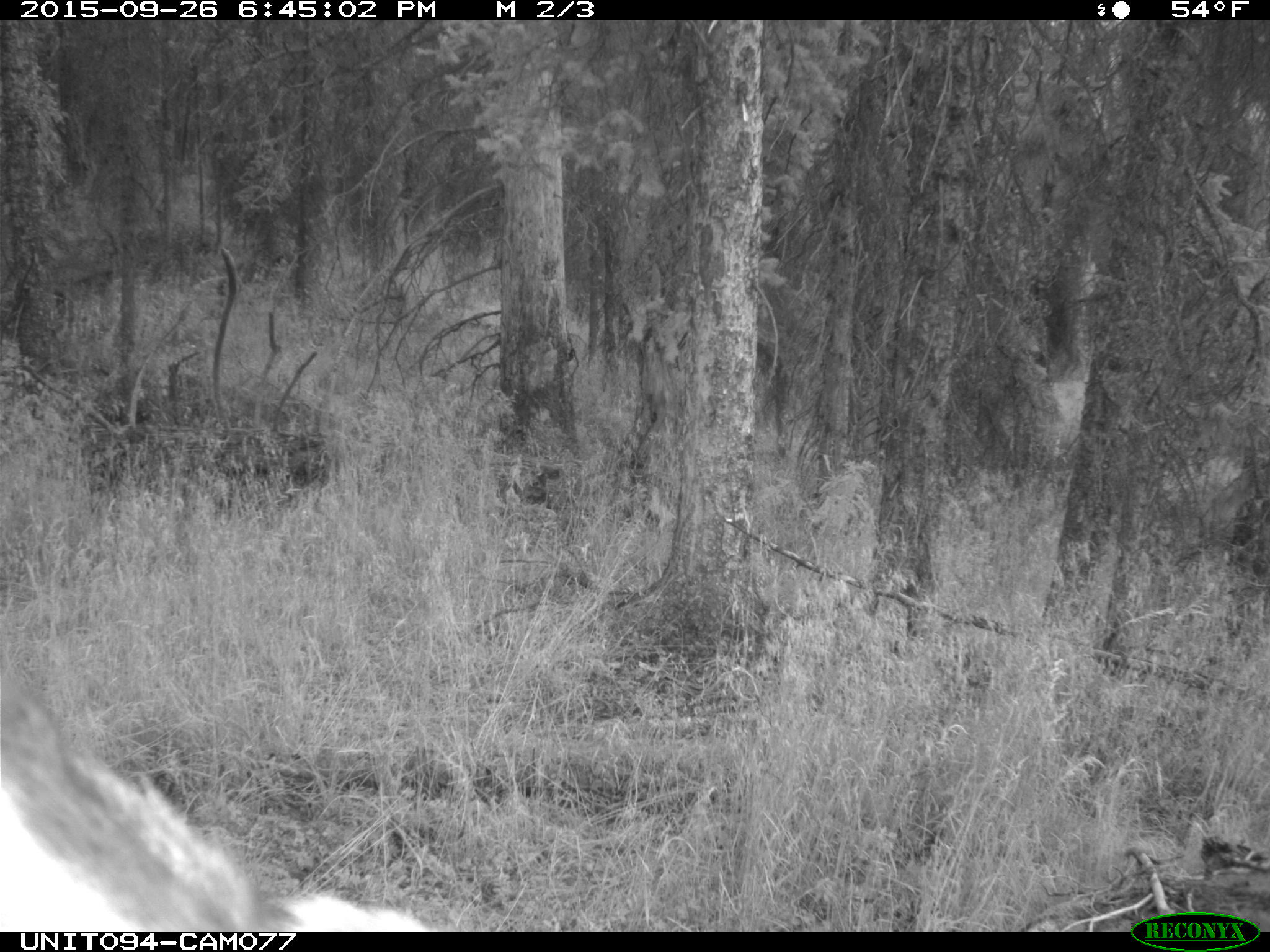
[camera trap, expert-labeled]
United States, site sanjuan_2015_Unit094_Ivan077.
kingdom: Animalia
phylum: Chordata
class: Mammalia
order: Artiodactyla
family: Cervidae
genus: Cervus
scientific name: Cervus elaphus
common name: red deer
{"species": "Cervus elaphus (red deer)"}